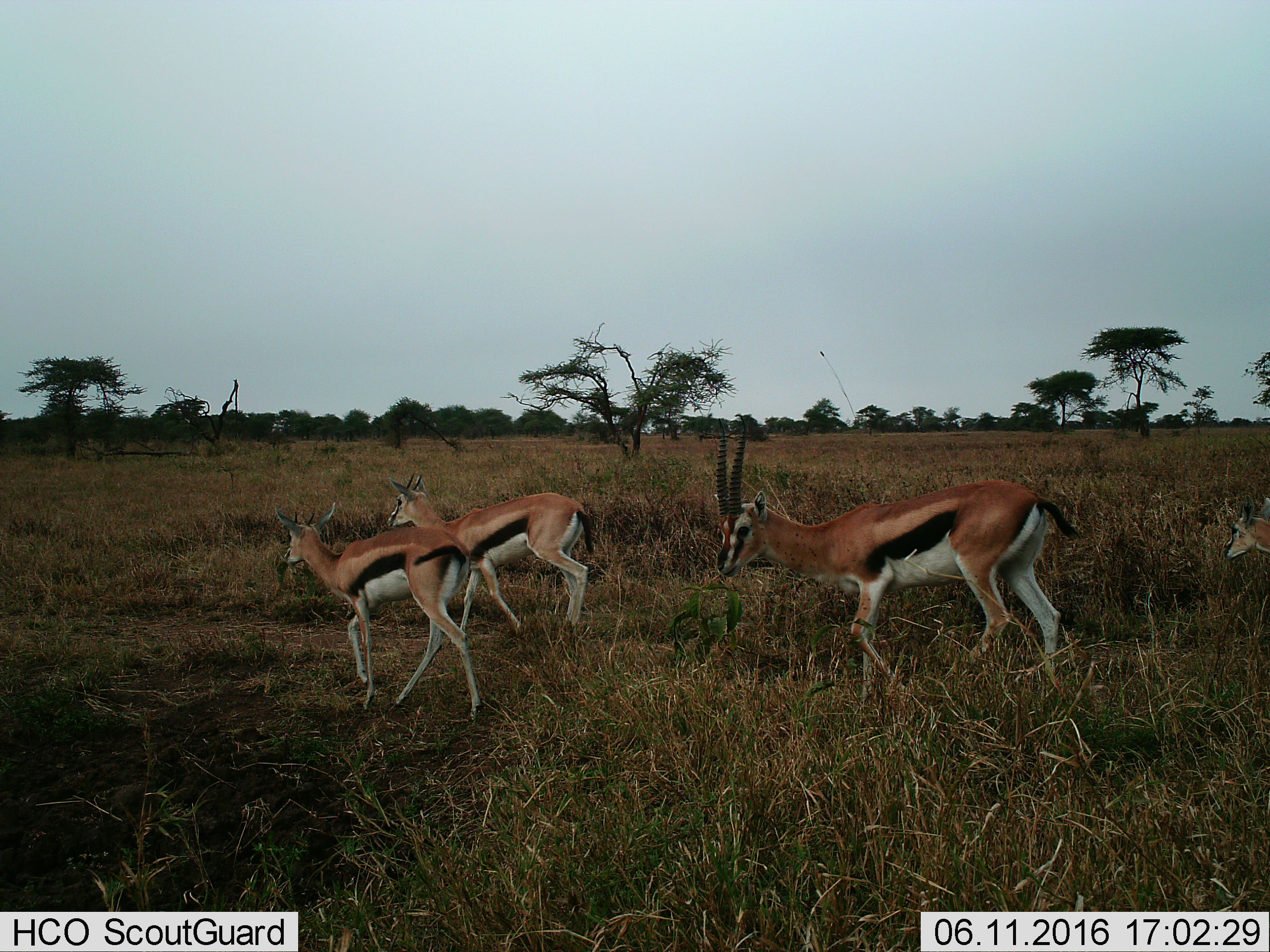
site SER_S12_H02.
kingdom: Animalia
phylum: Chordata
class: Mammalia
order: Artiodactyla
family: Bovidae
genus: Eudorcas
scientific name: Eudorcas thomsonii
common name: thomson's gazelle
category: gazellethomsons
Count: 4.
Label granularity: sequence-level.